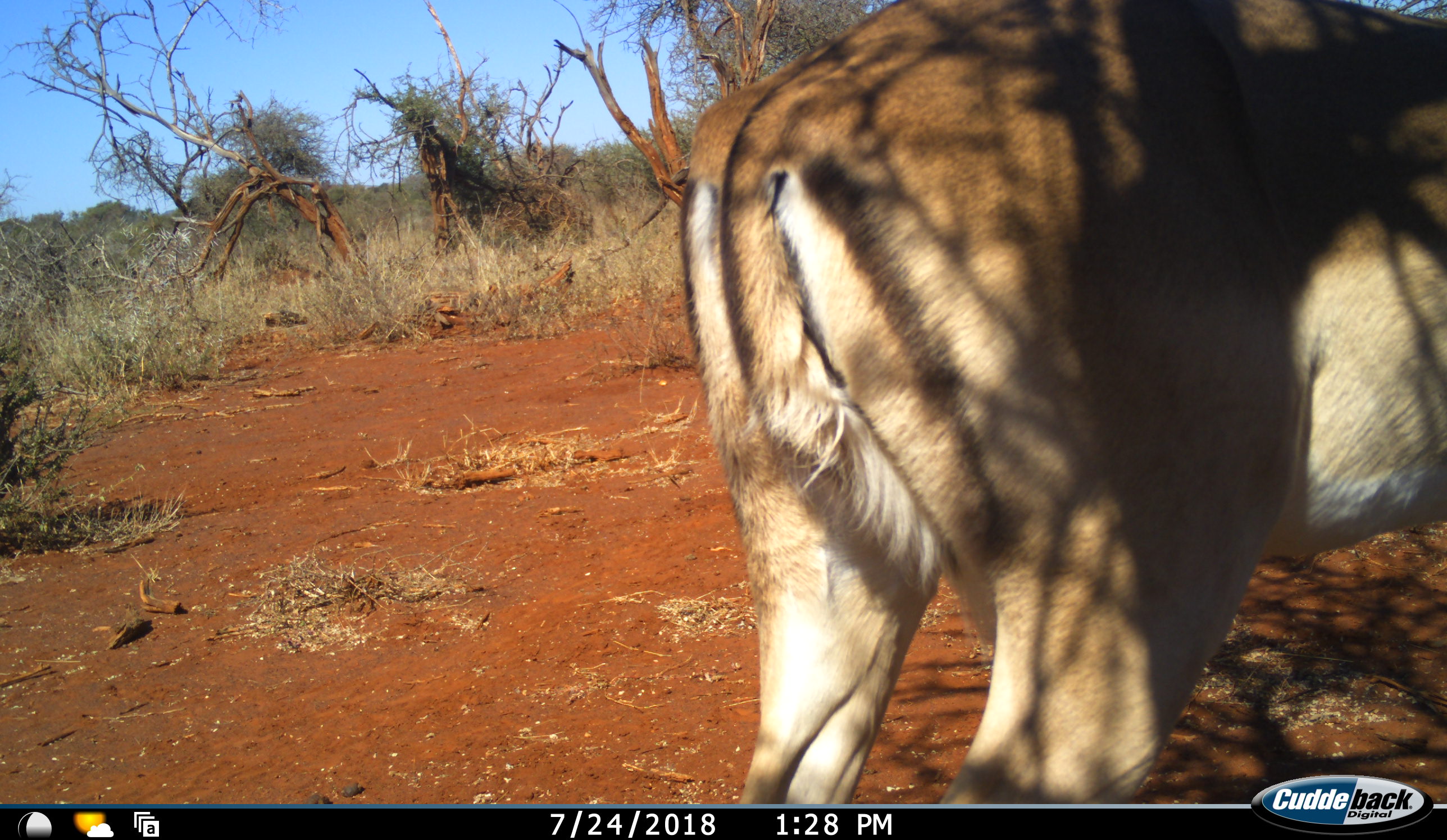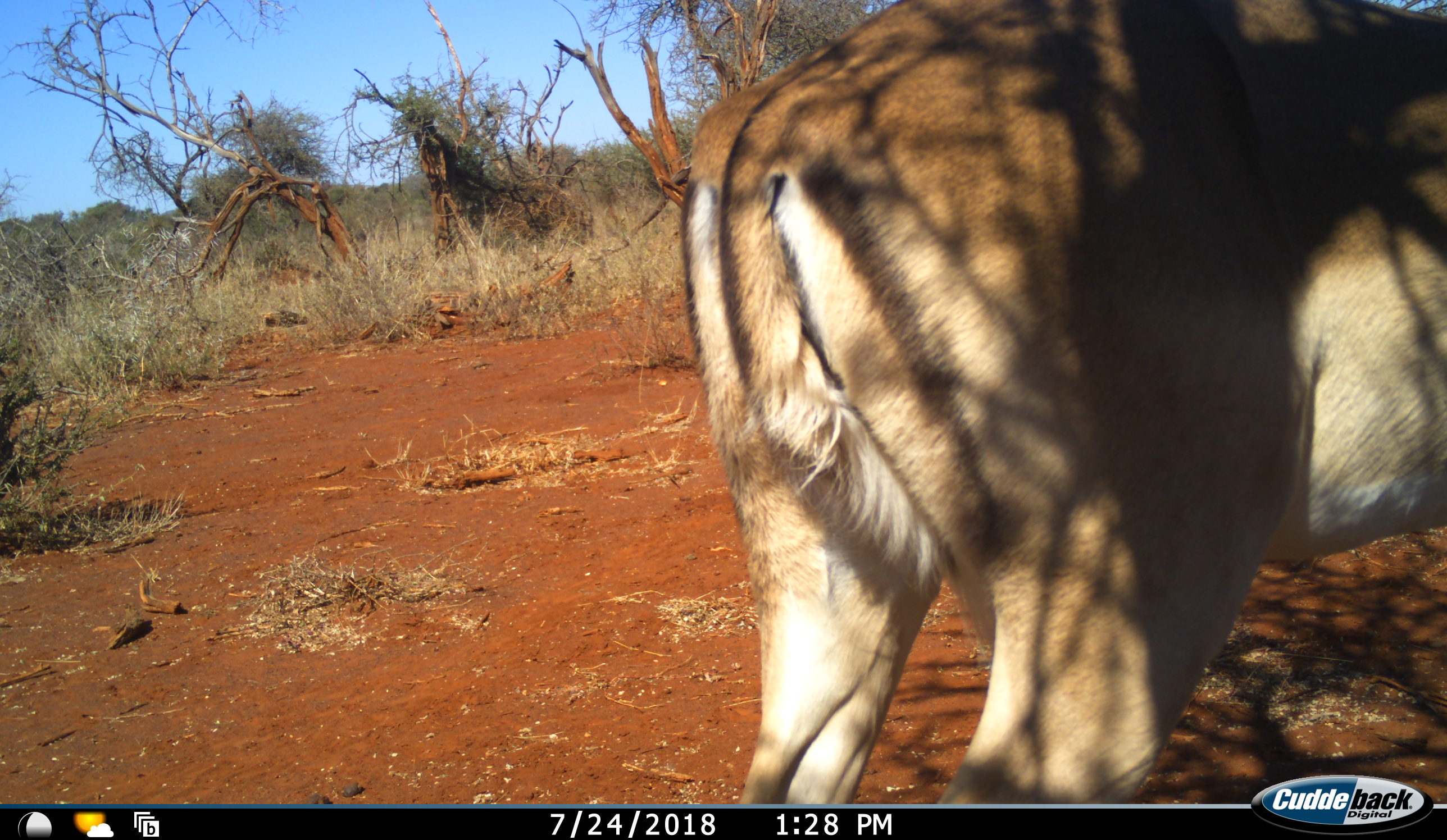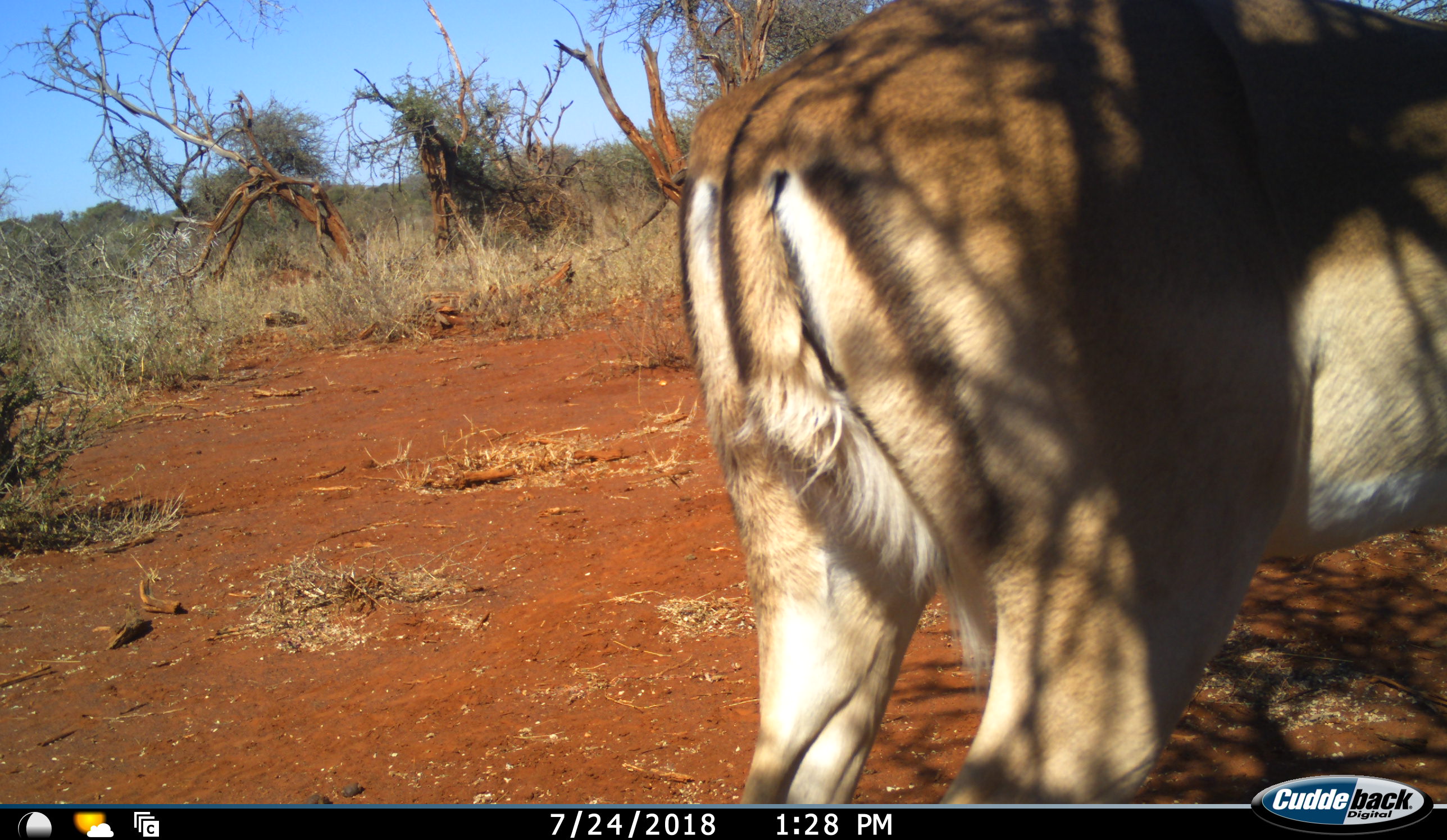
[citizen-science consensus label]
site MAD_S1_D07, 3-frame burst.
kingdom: Animalia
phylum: Chordata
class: Mammalia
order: Artiodactyla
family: Bovidae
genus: Aepyceros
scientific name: Aepyceros melampus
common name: impala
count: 1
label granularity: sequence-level